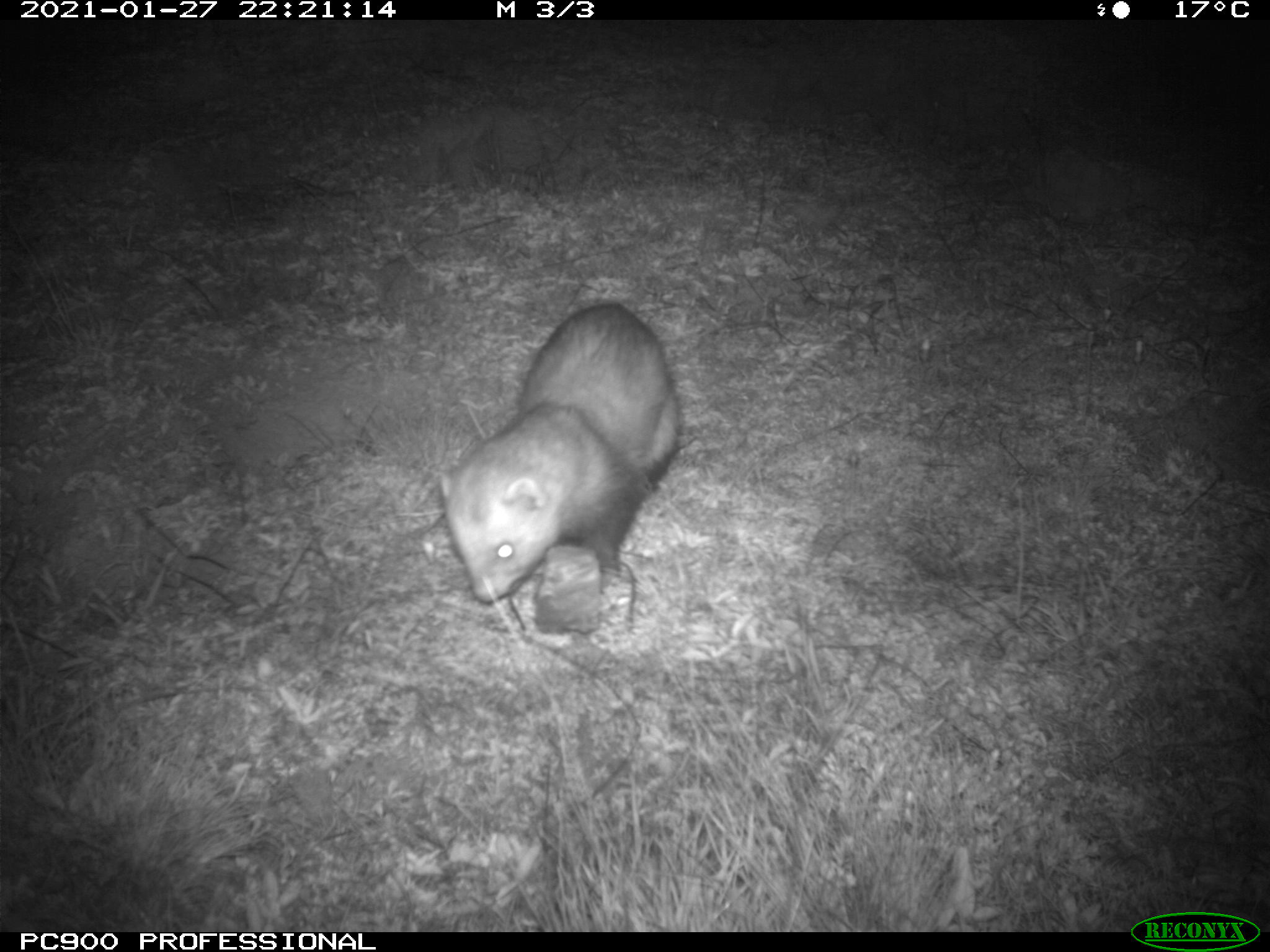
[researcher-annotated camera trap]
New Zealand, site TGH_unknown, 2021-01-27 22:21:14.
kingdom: Animalia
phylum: Chordata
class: Mammalia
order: Carnivora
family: Mustelidae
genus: Mustela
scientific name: Mustela furo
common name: ferret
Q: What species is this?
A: Ferret (Mustela furo).